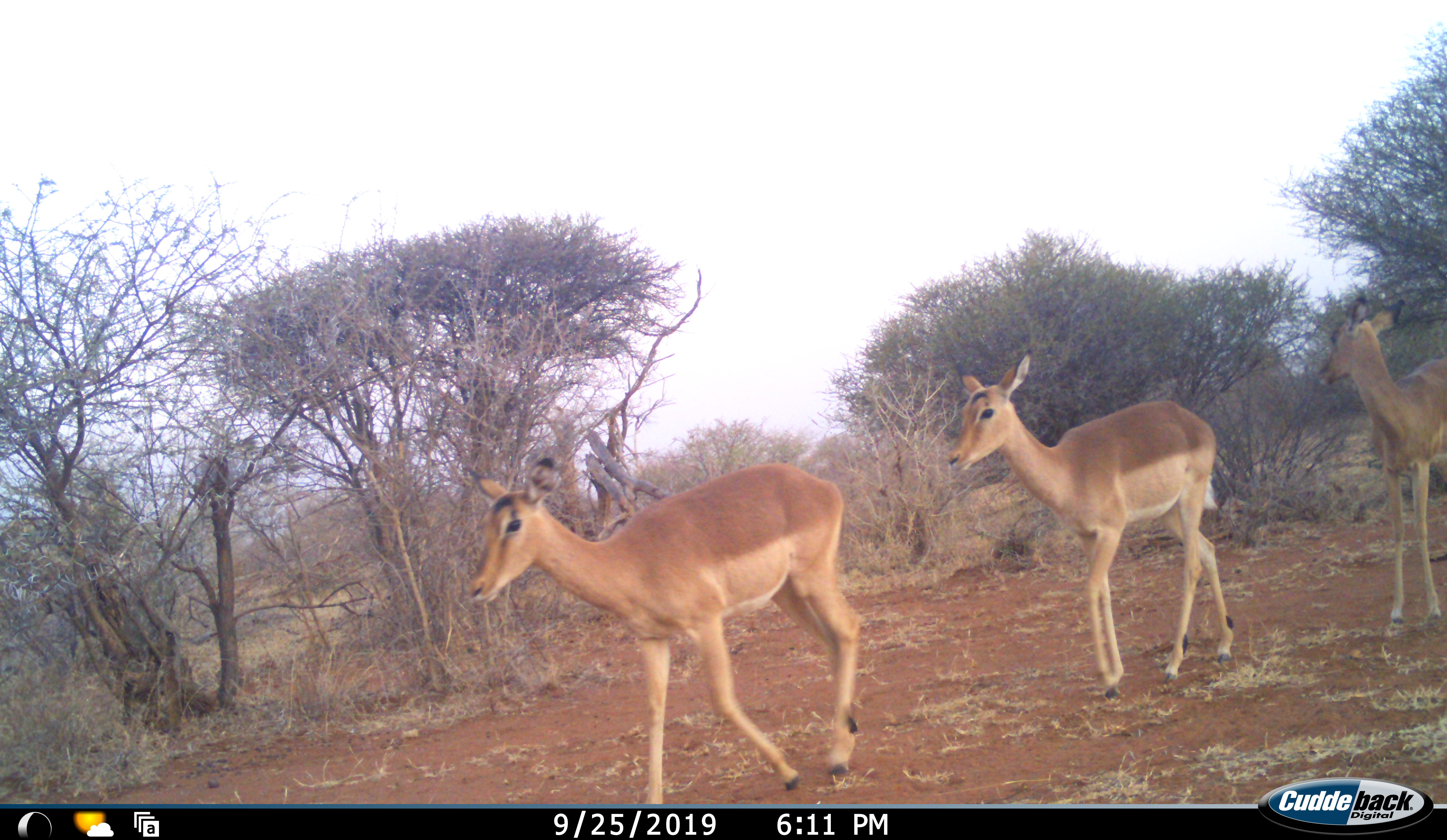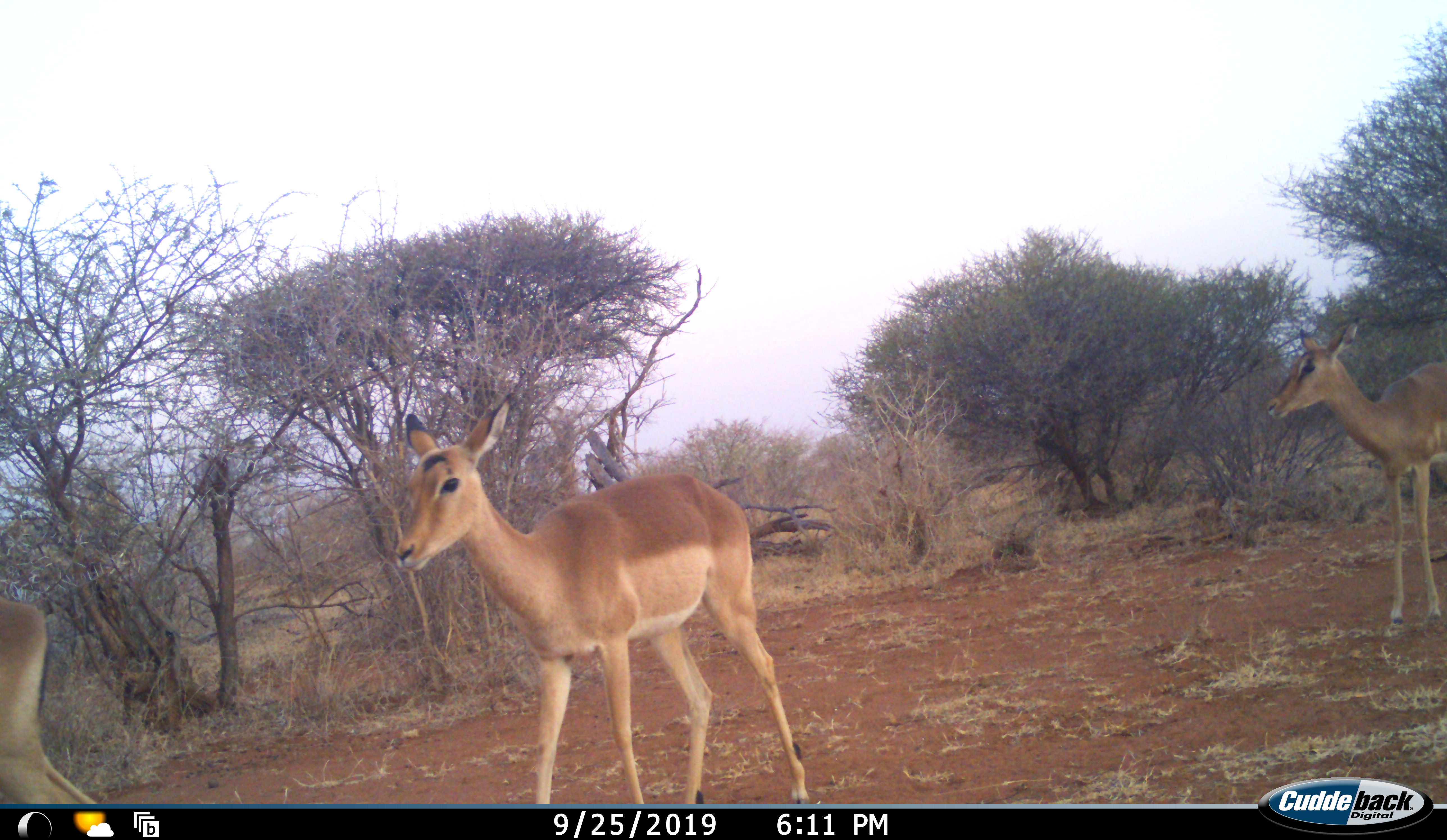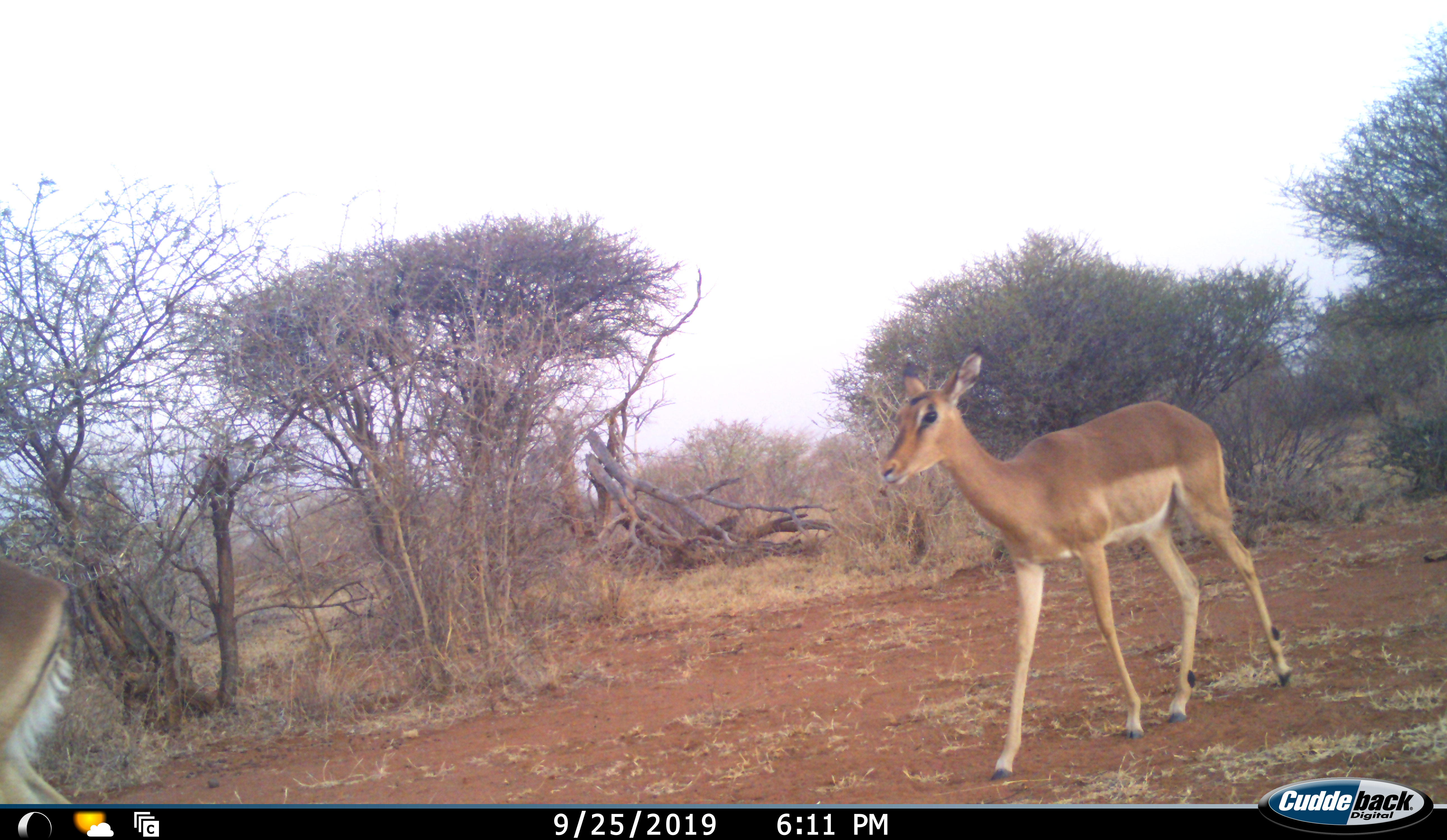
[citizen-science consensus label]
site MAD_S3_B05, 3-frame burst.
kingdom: Animalia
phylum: Chordata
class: Mammalia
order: Artiodactyla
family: Bovidae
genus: Aepyceros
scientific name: Aepyceros melampus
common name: impala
Impala (Aepyceros melampus), count 3. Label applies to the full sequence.